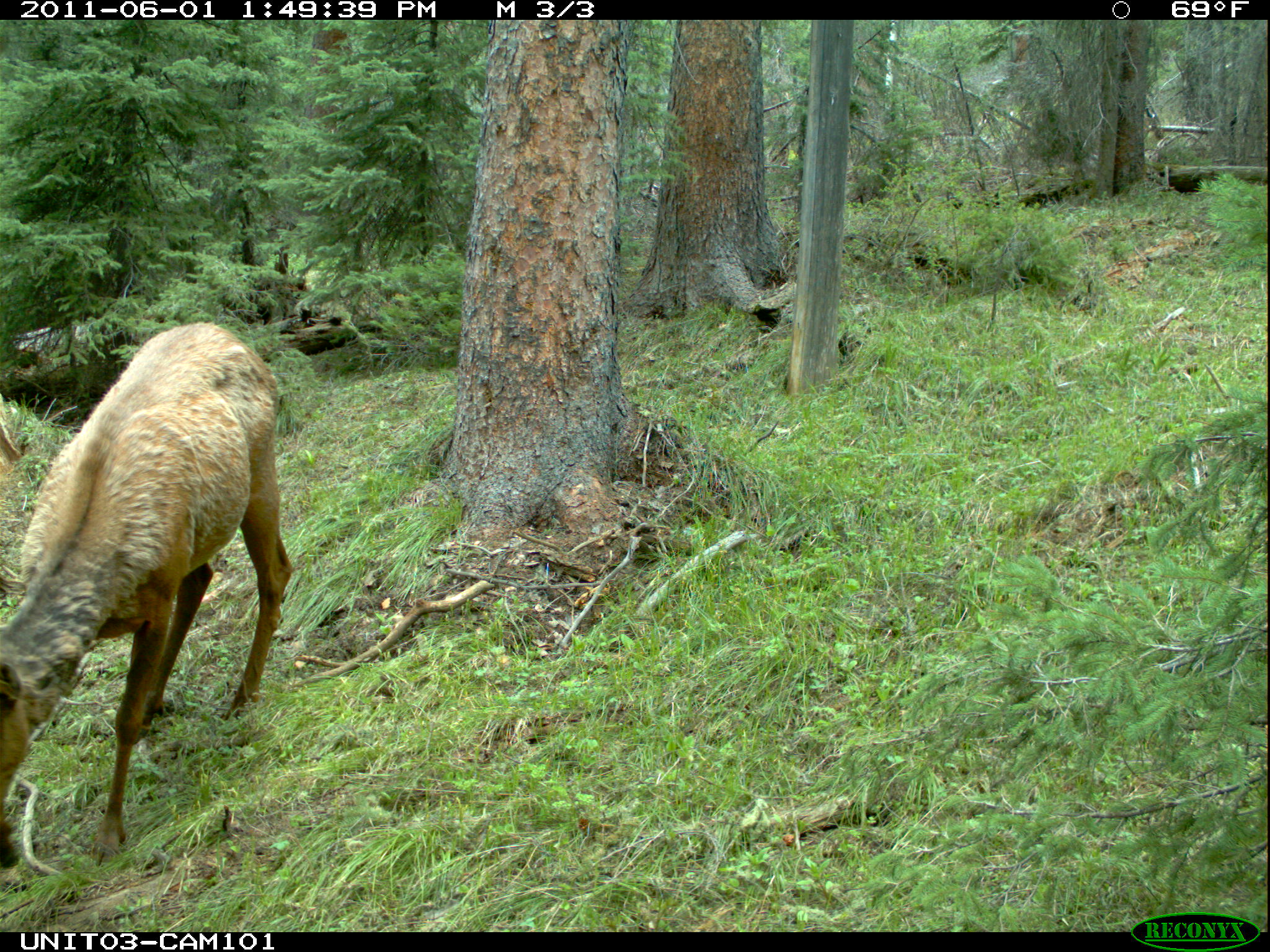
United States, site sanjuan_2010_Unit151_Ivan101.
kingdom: Animalia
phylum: Chordata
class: Mammalia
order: Artiodactyla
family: Cervidae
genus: Cervus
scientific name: Cervus elaphus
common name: red deer